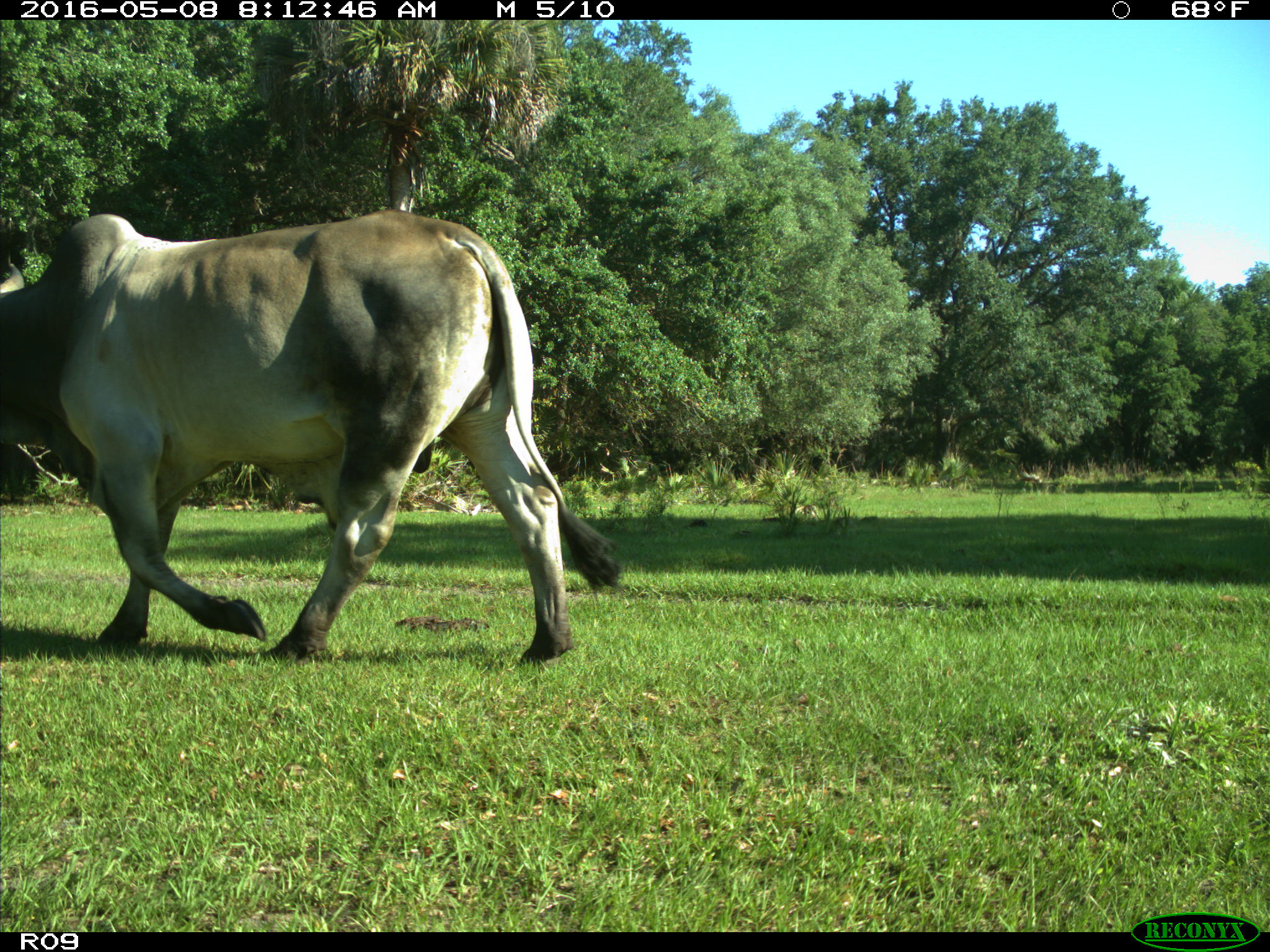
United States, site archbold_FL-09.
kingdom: Animalia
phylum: Chordata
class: Mammalia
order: Artiodactyla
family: Bovidae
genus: Bos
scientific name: Bos taurus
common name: domestic cow